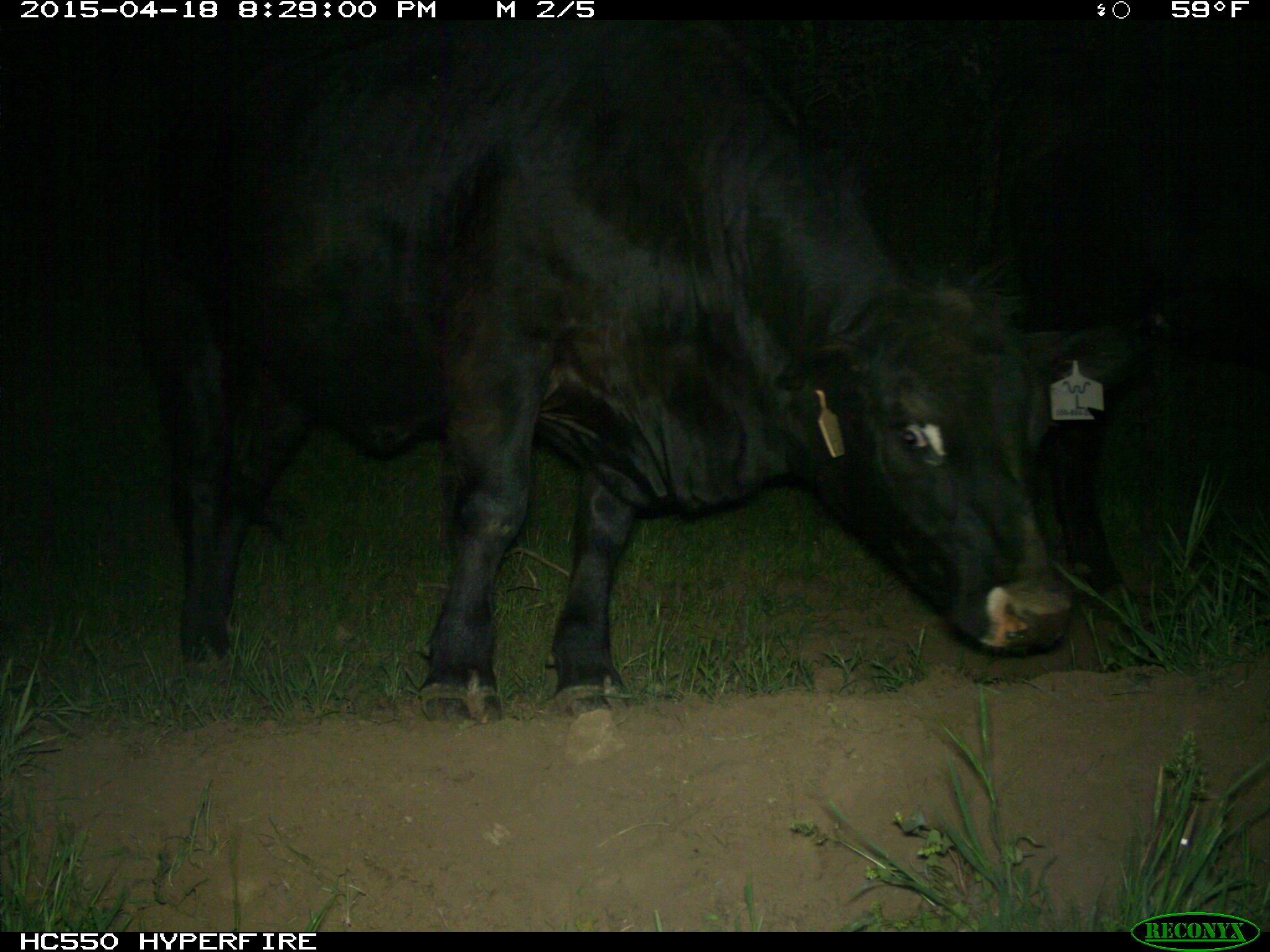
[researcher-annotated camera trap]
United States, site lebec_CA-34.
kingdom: Animalia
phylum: Chordata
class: Mammalia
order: Artiodactyla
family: Bovidae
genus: Bos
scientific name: Bos taurus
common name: domestic cow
Bos taurus (domestic cow).